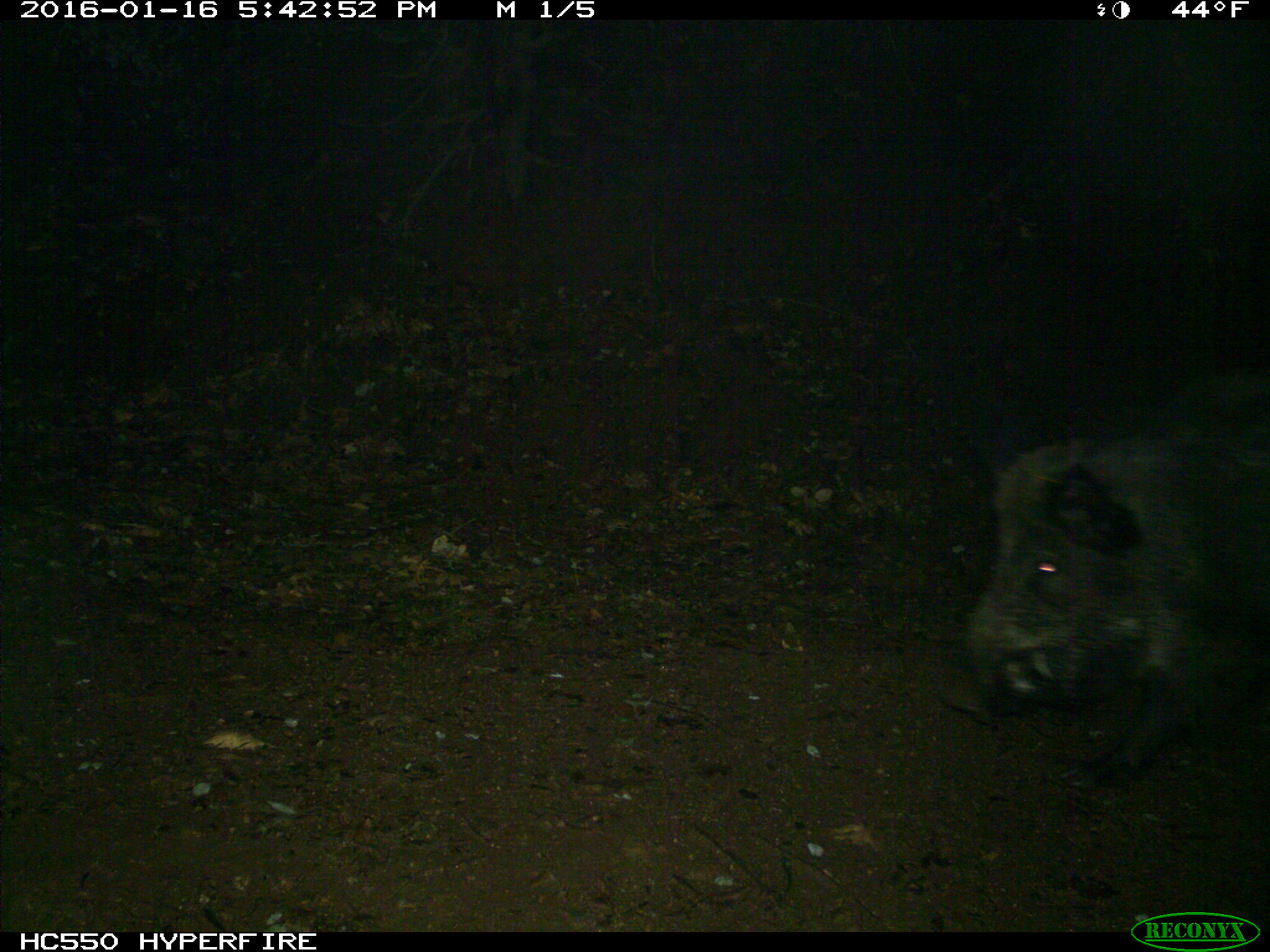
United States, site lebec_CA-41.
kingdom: Animalia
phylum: Chordata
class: Mammalia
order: Artiodactyla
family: Suidae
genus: Sus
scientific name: Sus scrofa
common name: wild boar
Sus scrofa (wild boar).